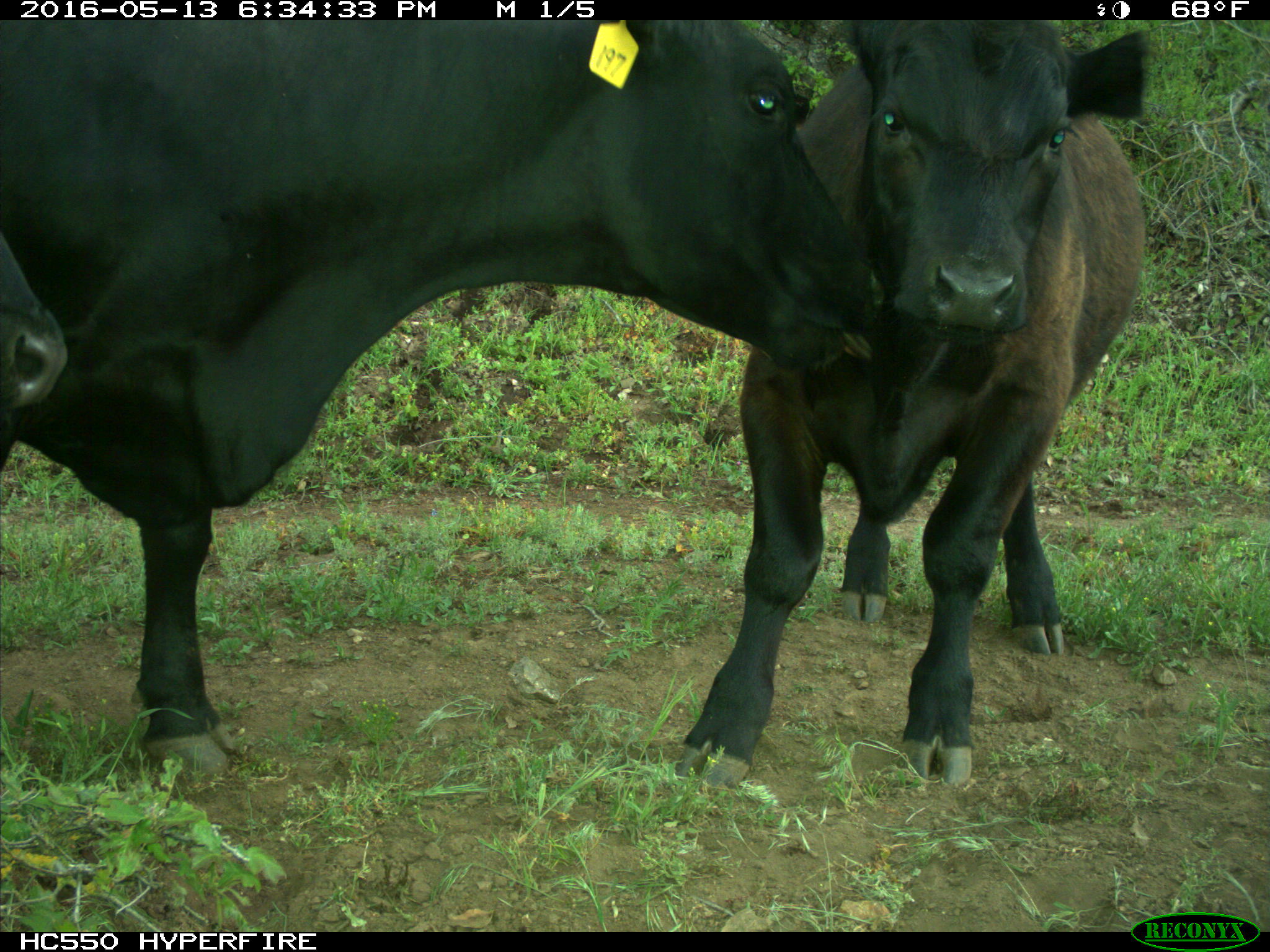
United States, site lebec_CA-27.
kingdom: Animalia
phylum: Chordata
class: Mammalia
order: Artiodactyla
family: Bovidae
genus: Bos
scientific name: Bos taurus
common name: domestic cow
Bos taurus (domestic cow).